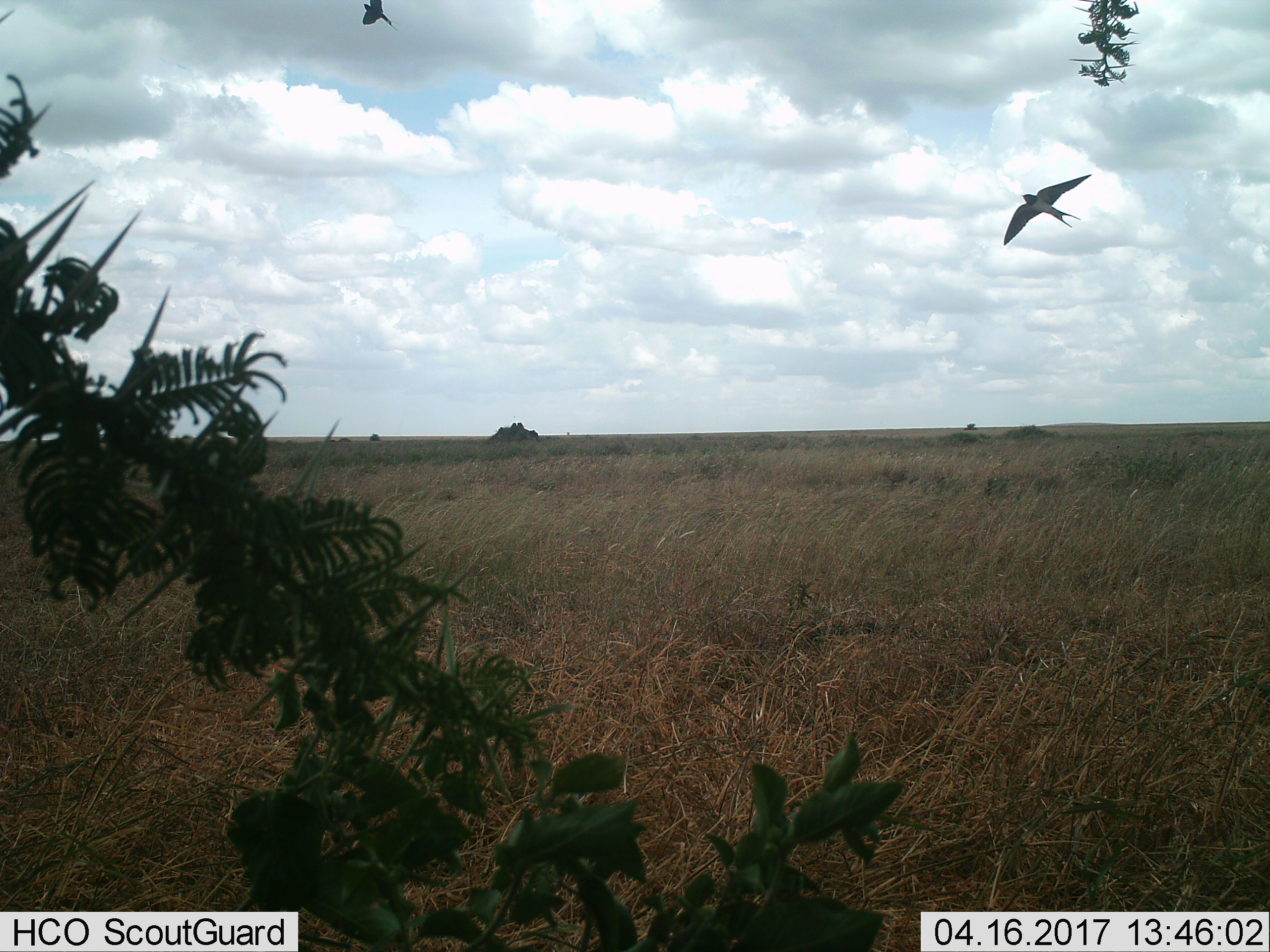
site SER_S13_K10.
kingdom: Animalia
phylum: Chordata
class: Aves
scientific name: Aves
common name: bird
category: birdother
Birdother (bird) (Aves), count 2. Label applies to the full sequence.